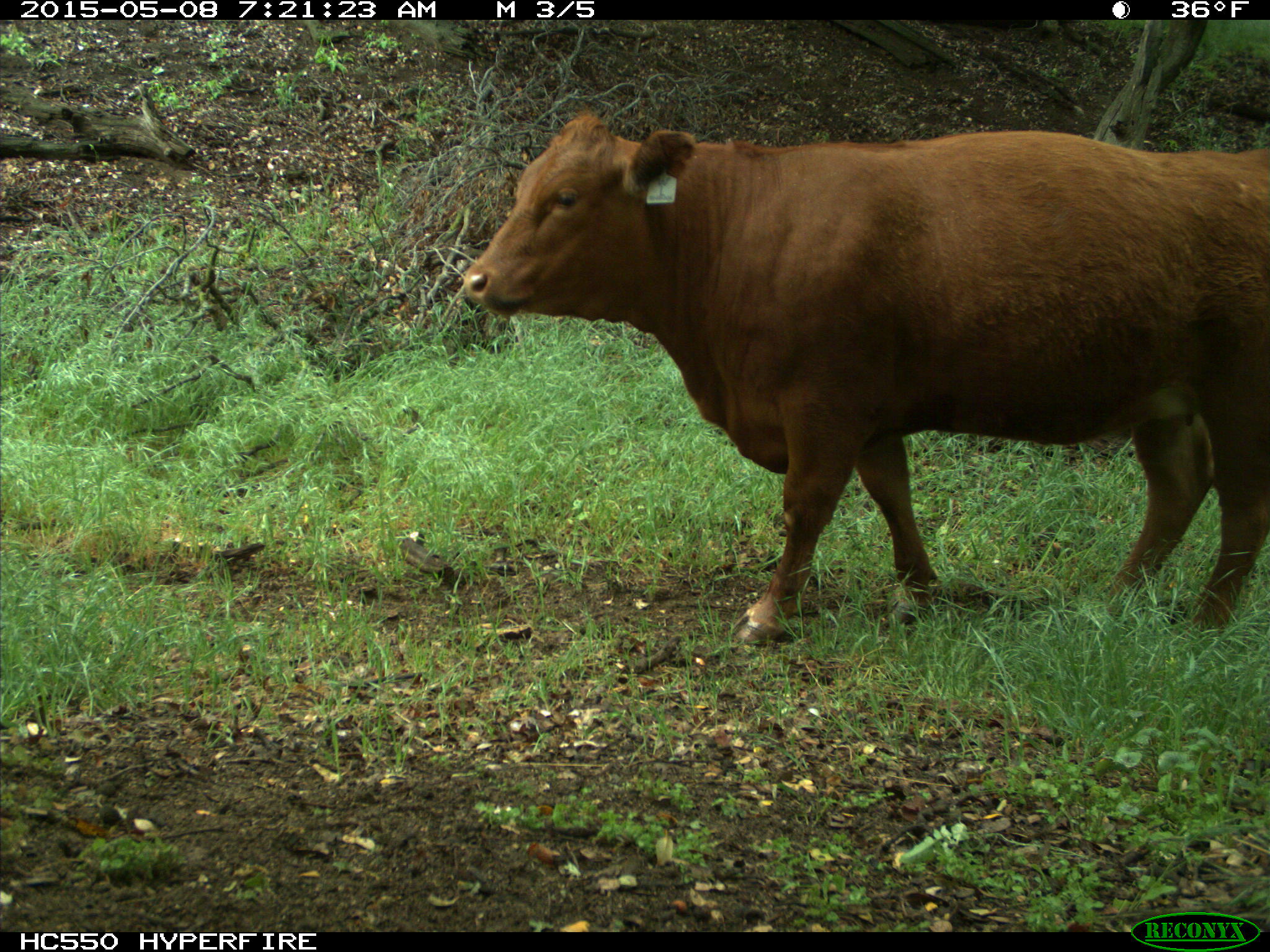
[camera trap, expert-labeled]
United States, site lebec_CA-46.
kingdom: Animalia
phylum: Chordata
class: Mammalia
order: Artiodactyla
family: Bovidae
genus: Bos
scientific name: Bos taurus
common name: domestic cow